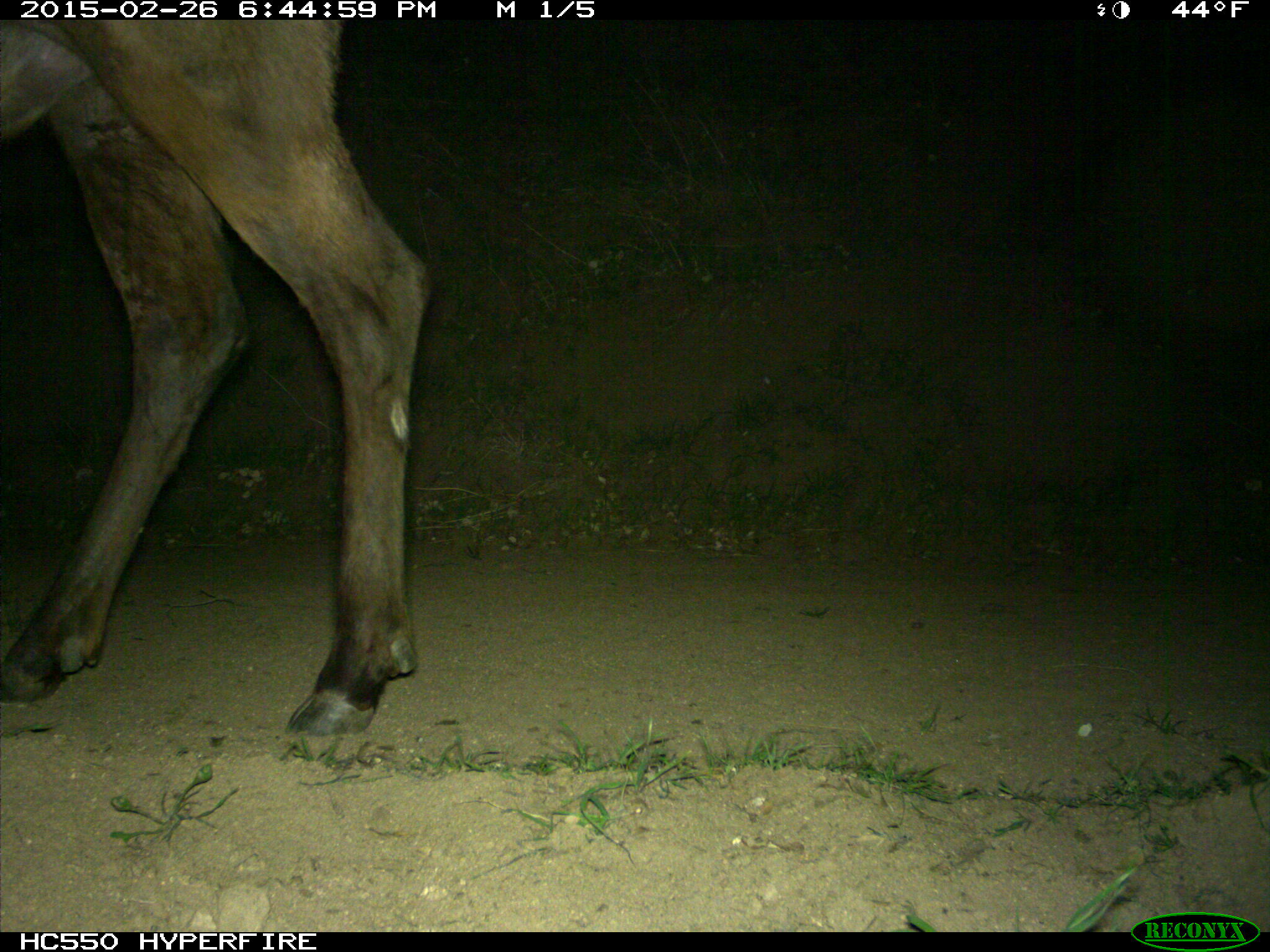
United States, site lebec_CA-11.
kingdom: Animalia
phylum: Chordata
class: Mammalia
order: Artiodactyla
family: Cervidae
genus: Cervus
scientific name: Cervus canadensis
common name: elk